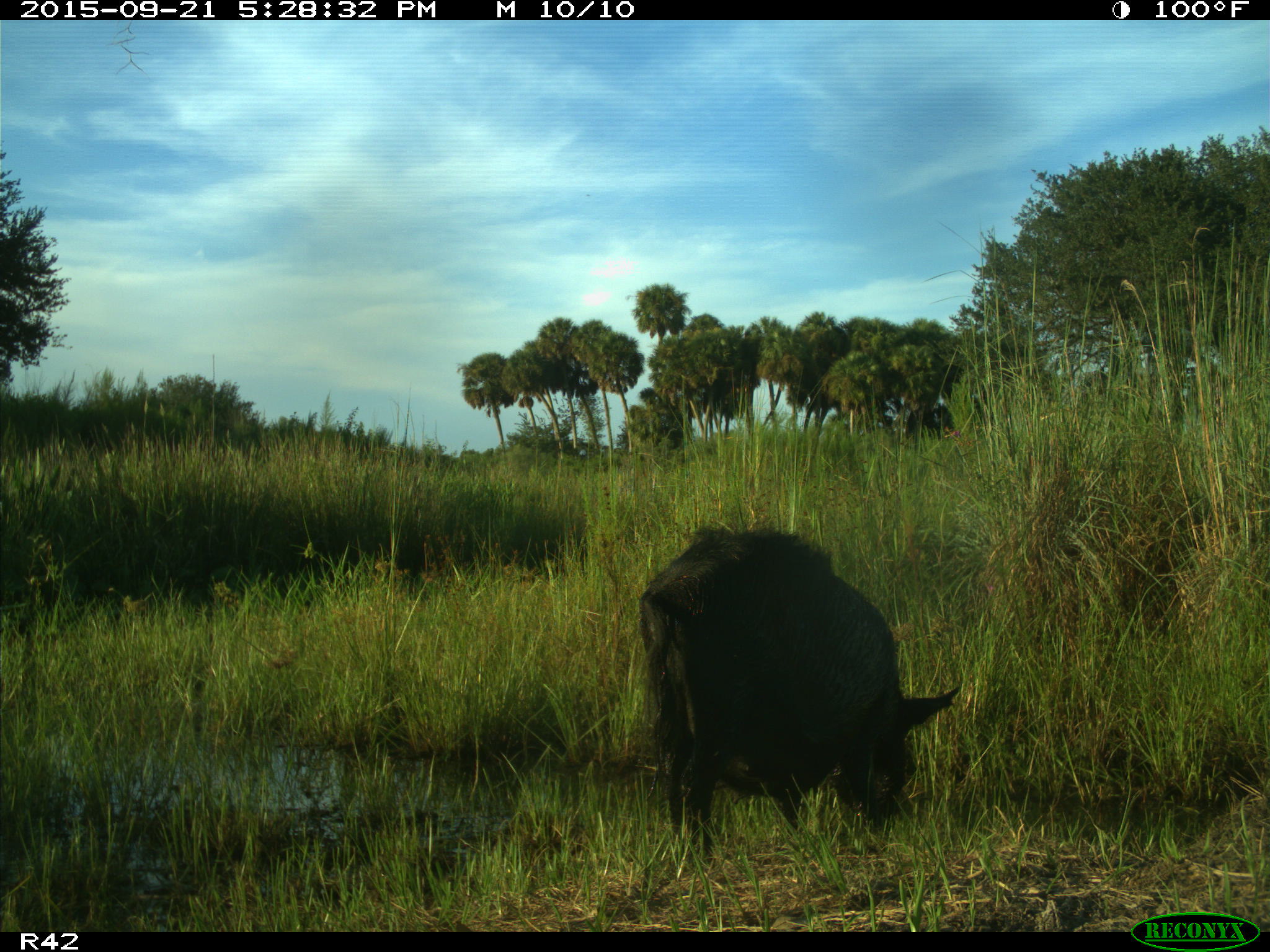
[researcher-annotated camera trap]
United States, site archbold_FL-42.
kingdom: Animalia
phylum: Chordata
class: Mammalia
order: Artiodactyla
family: Suidae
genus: Sus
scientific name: Sus scrofa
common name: wild boar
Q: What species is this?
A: Sus scrofa (wild boar).